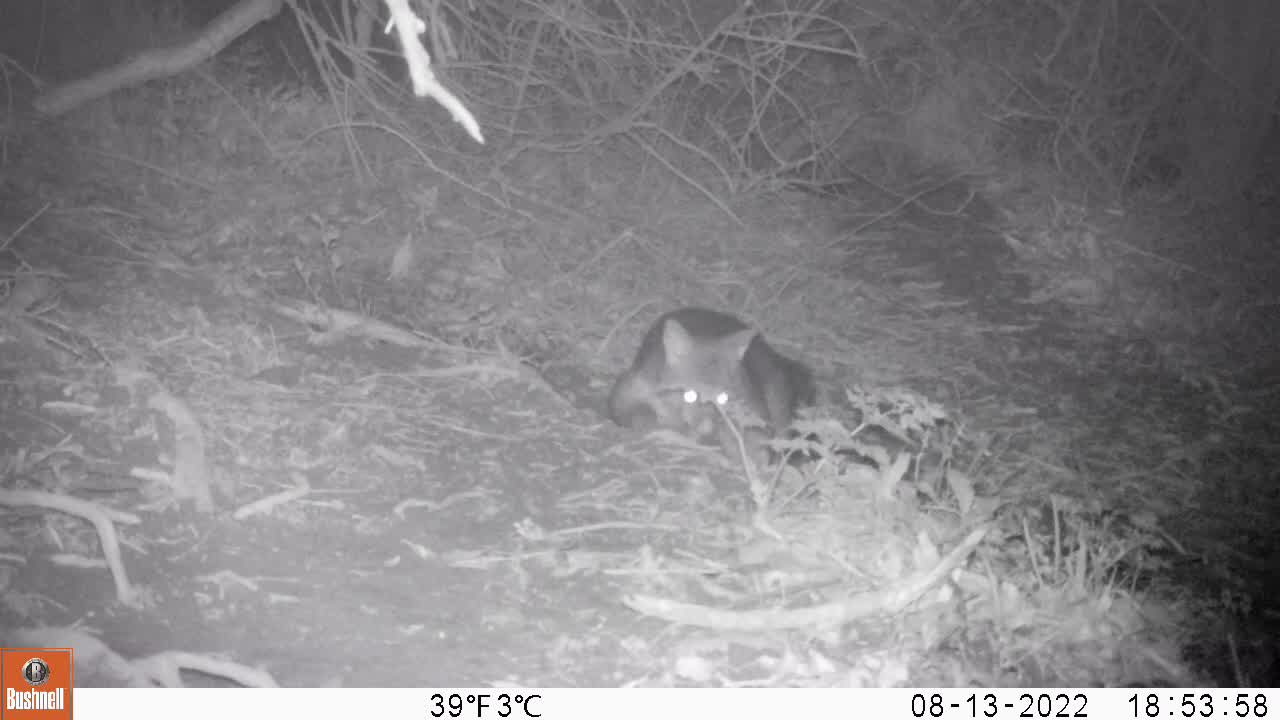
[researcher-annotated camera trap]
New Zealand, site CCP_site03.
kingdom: Animalia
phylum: Chordata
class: Mammalia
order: Diprotodontia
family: Phalangeridae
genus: Trichosurus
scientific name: Trichosurus vulpecula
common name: common brushtail possum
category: possum